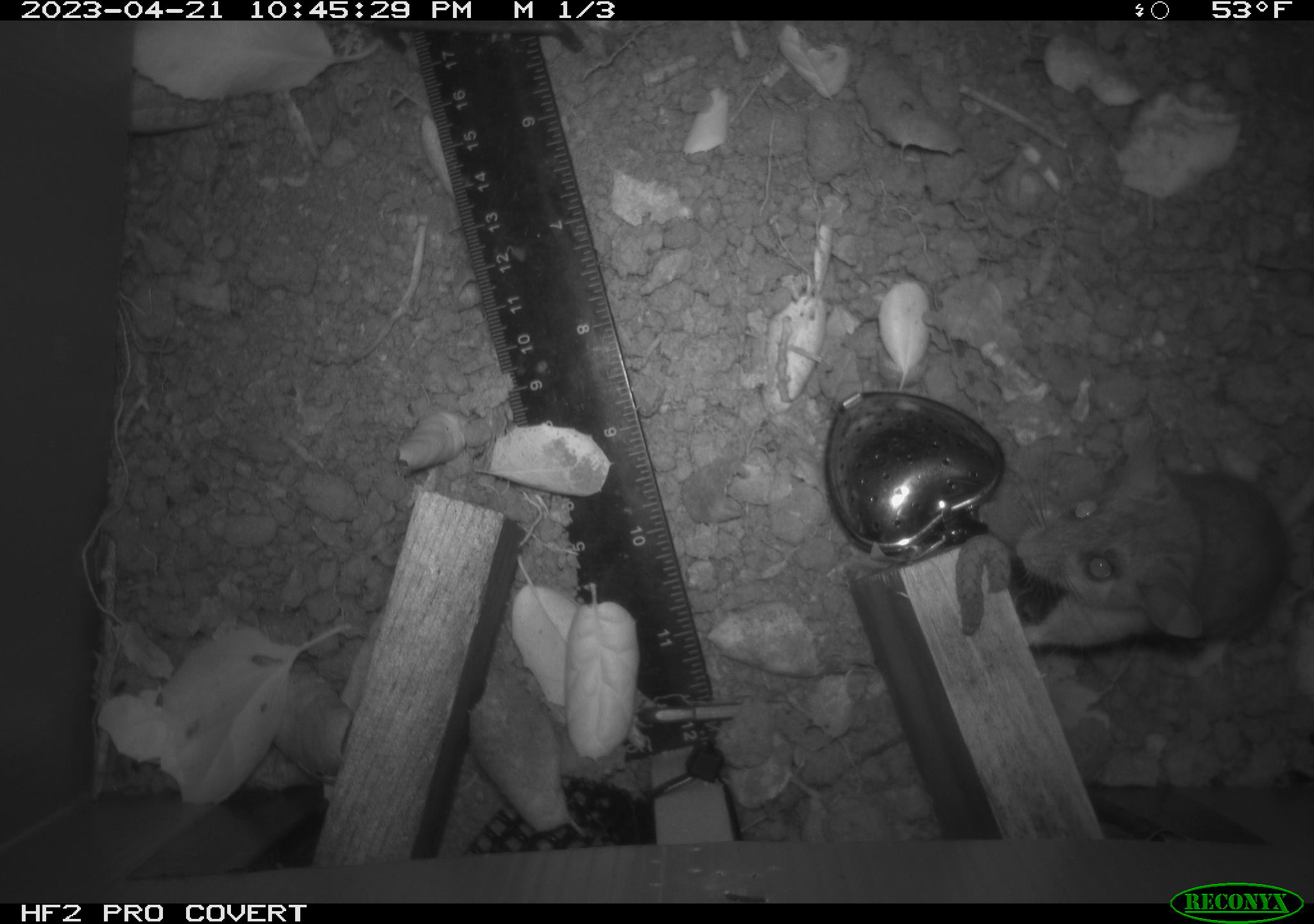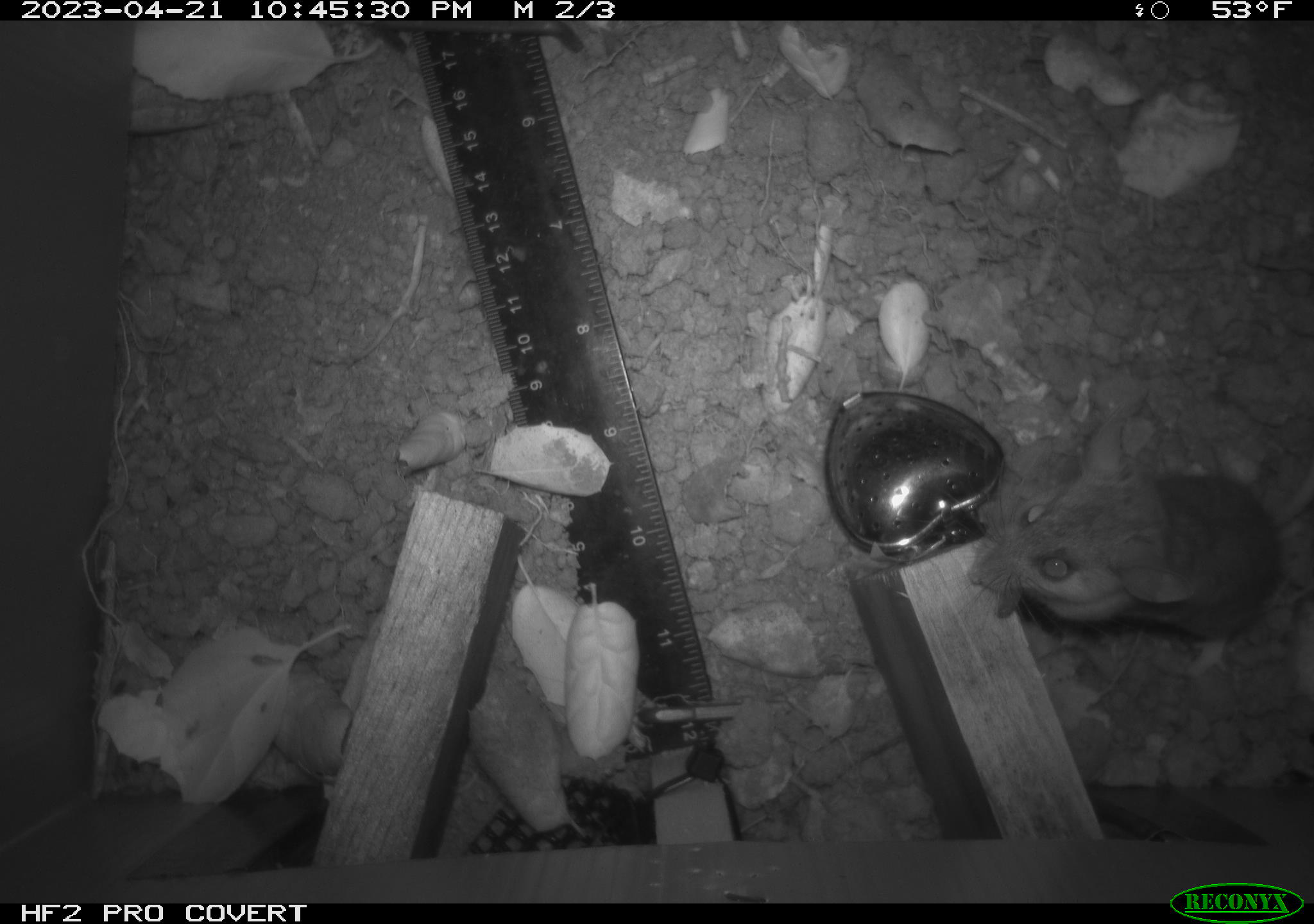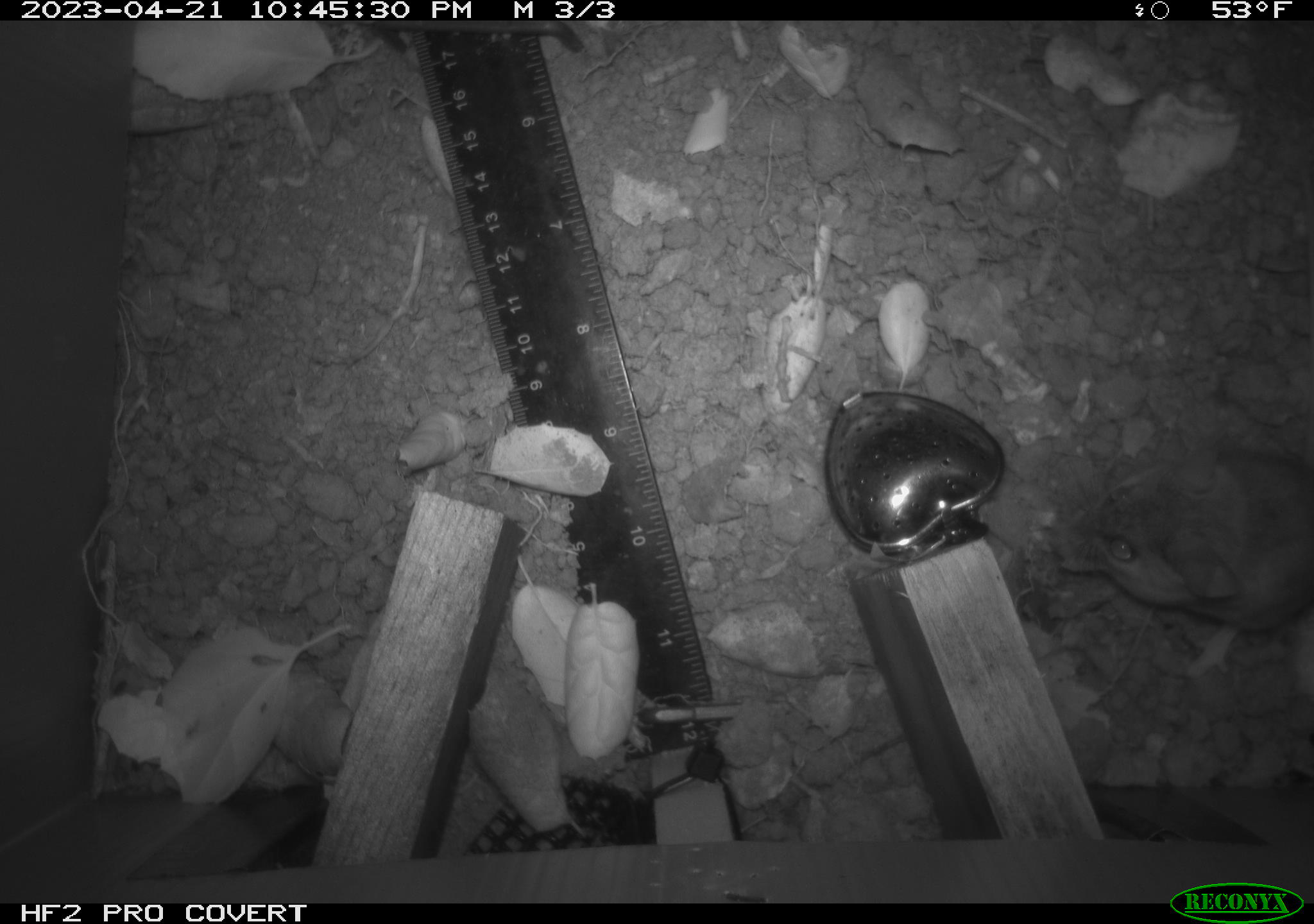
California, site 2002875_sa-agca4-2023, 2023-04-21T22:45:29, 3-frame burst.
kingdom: Animalia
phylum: Chordata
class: Mammalia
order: Rodentia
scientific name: Rodentia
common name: mouse species